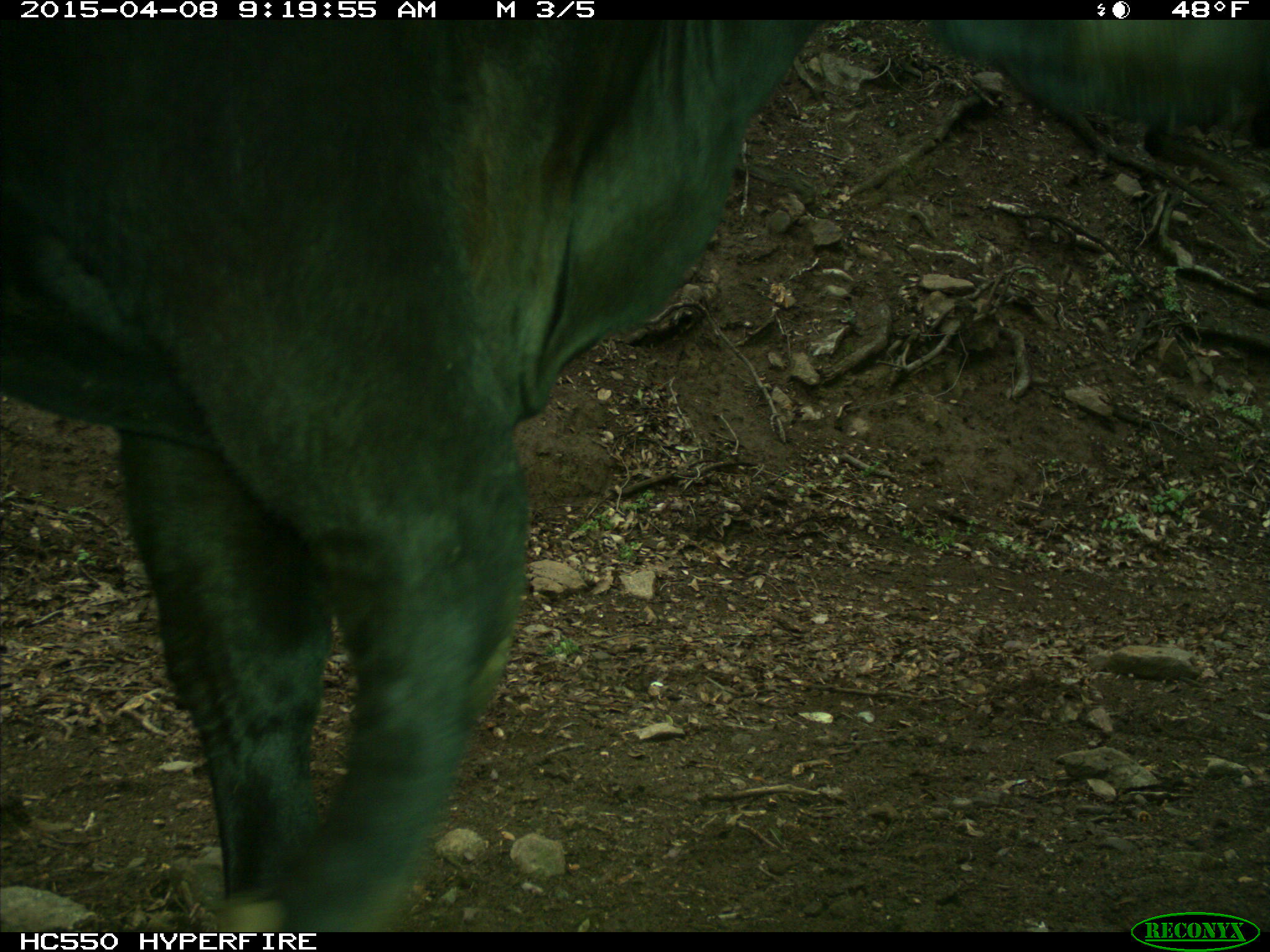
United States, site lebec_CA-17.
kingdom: Animalia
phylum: Chordata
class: Mammalia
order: Artiodactyla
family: Bovidae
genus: Bos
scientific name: Bos taurus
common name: domestic cow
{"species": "Bos taurus (domestic cow)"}